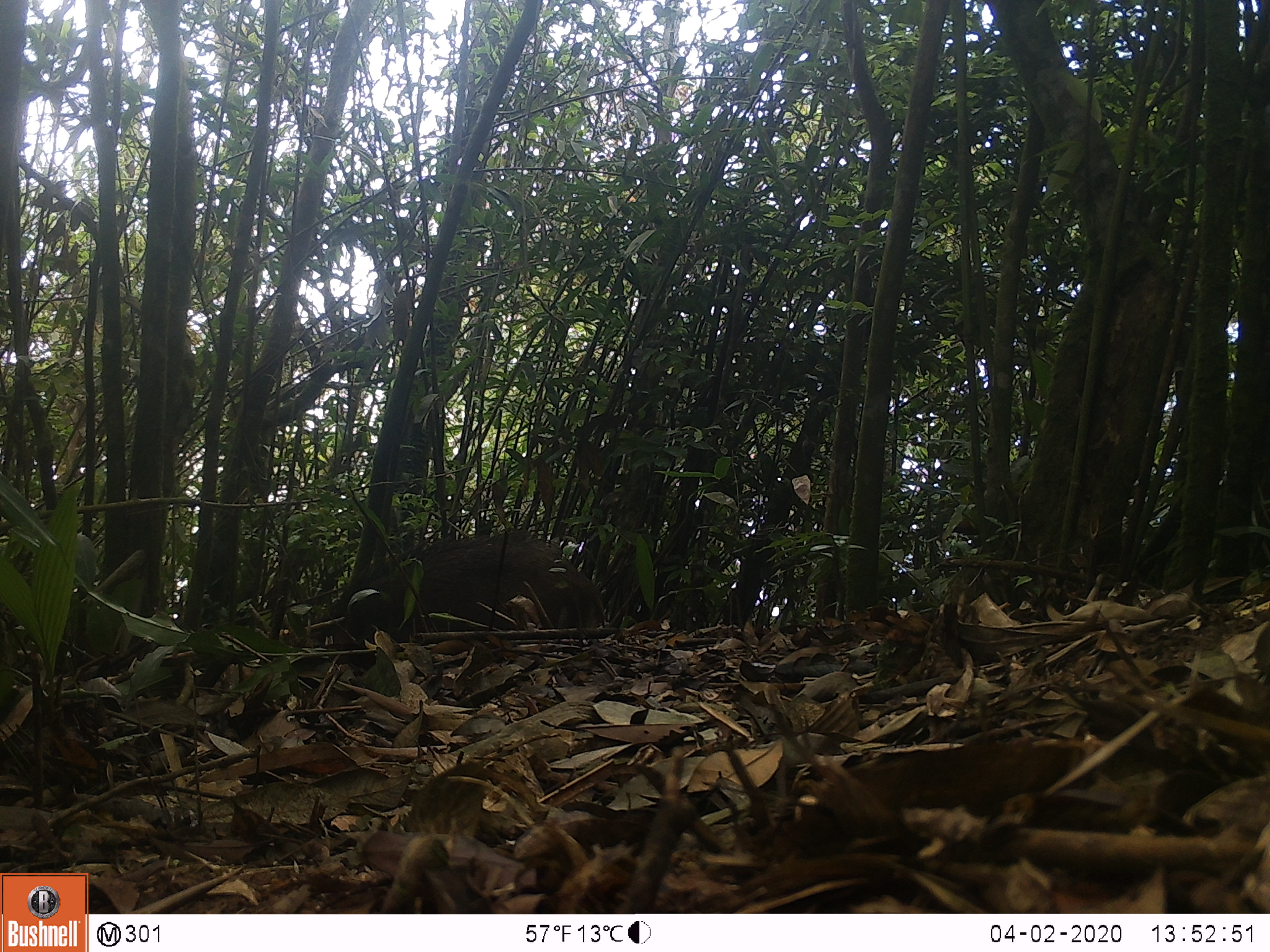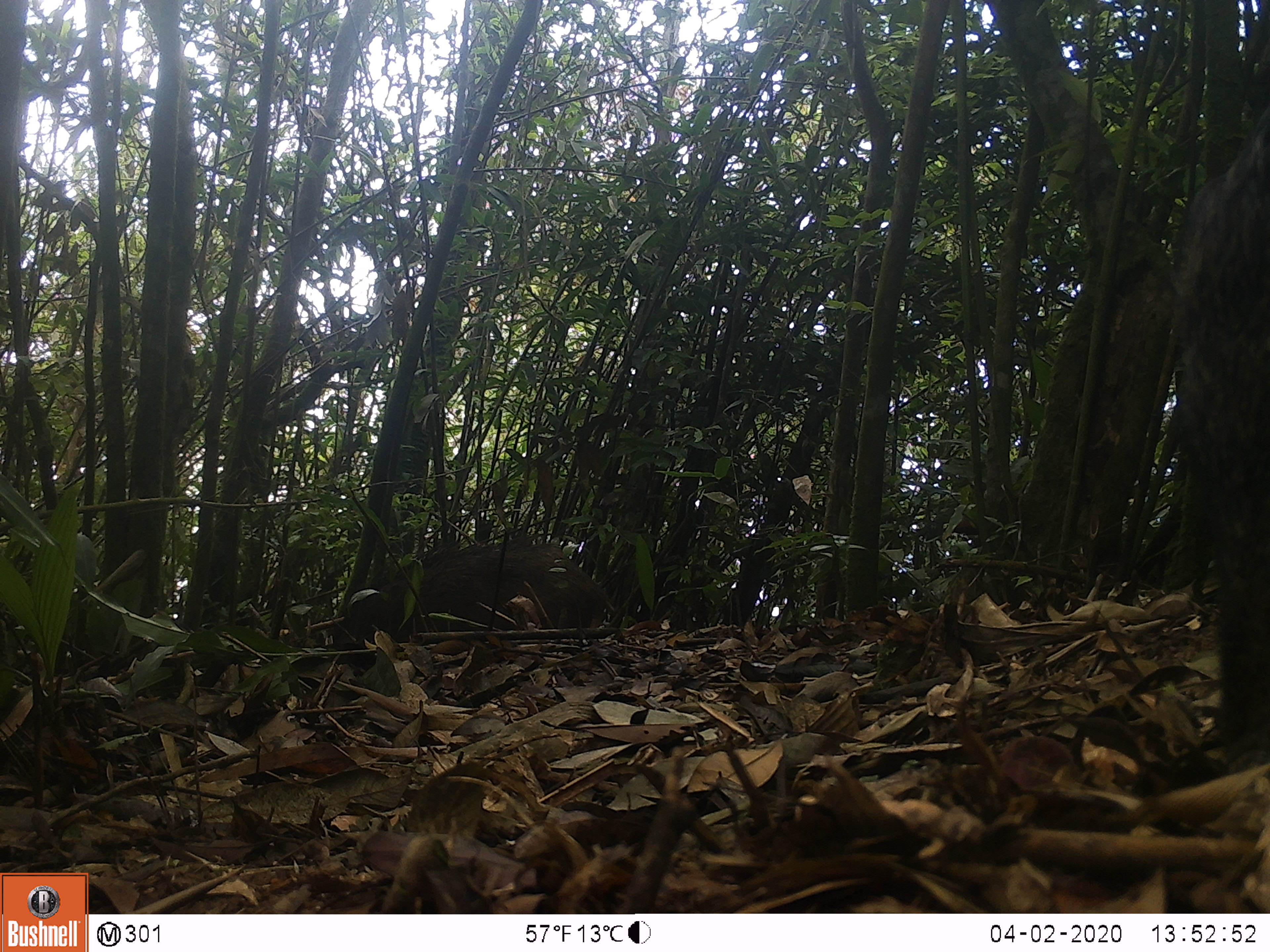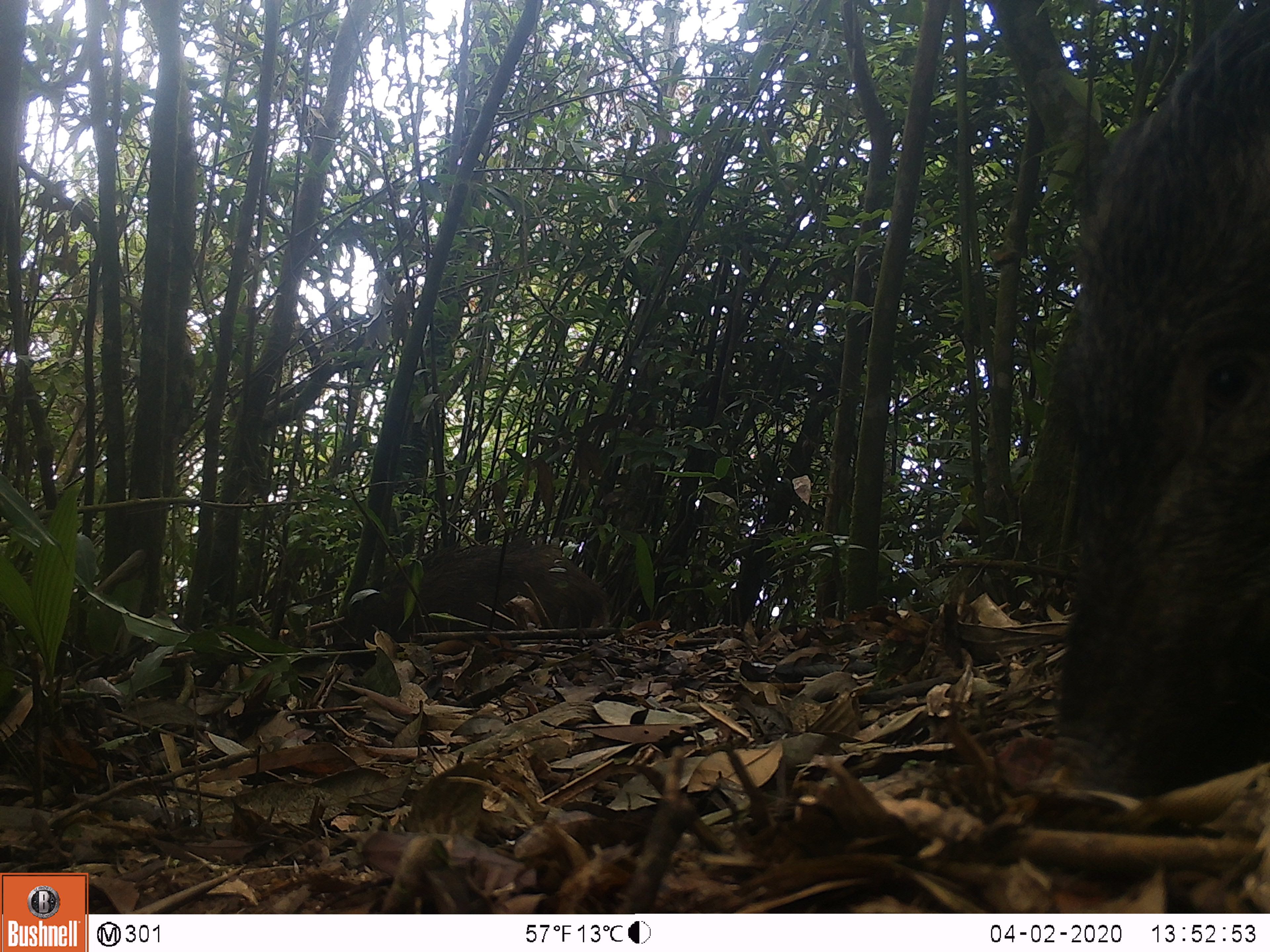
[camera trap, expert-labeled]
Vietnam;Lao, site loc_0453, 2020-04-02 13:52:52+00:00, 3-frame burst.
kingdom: Animalia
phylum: Chordata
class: Mammalia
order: Artiodactyla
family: Suidae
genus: Sus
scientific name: Sus scrofa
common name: eurasian wild pig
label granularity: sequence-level